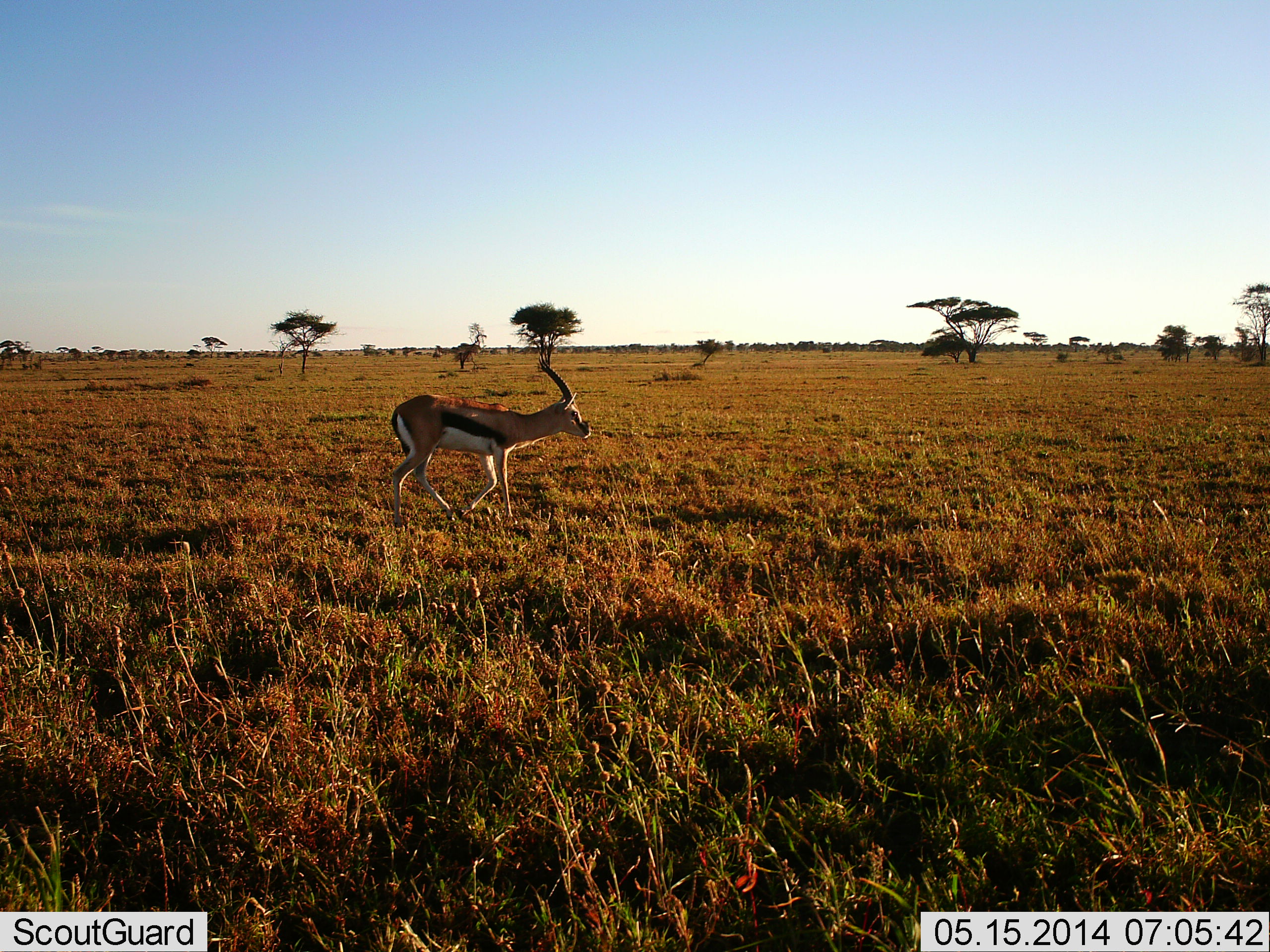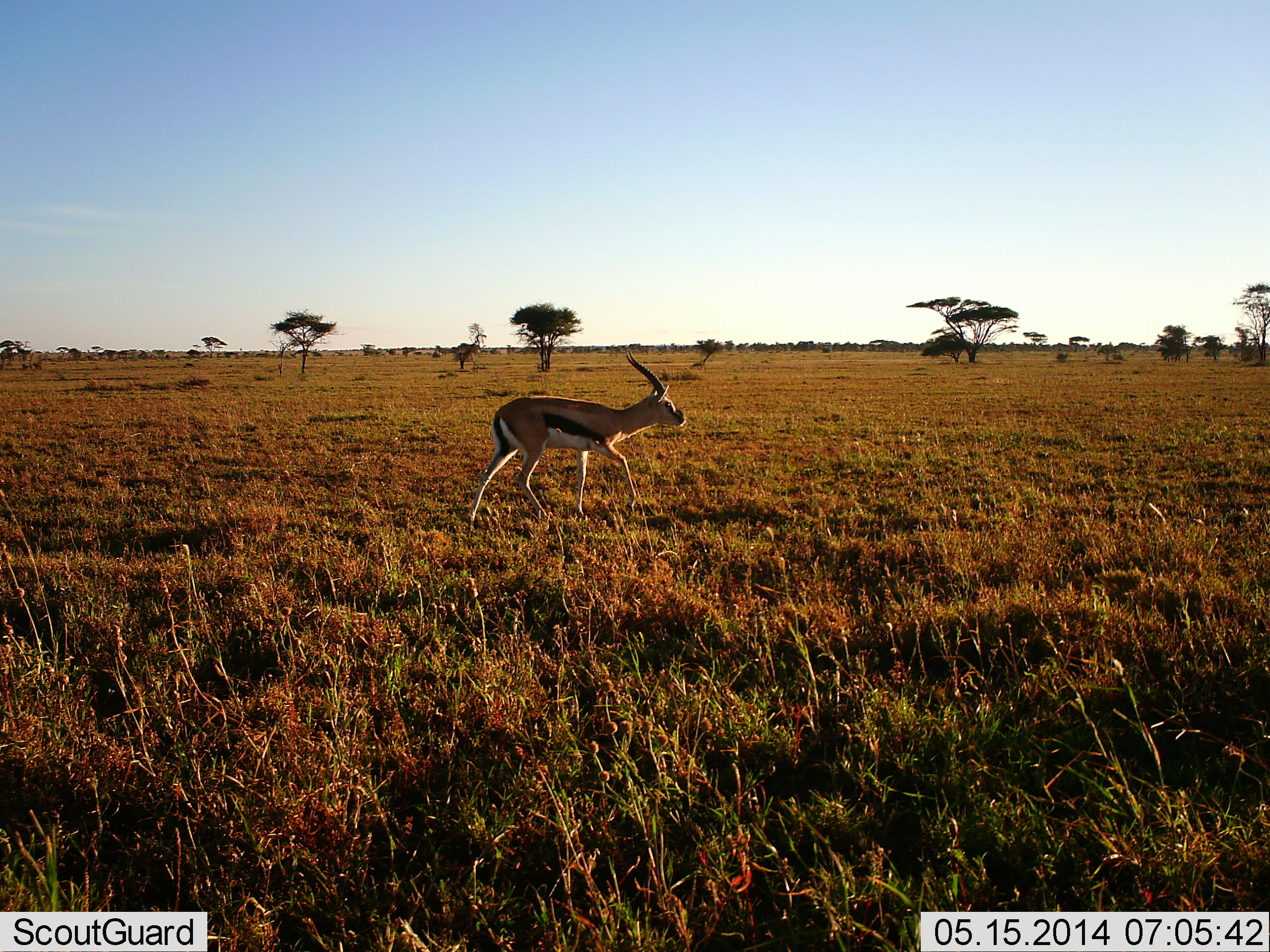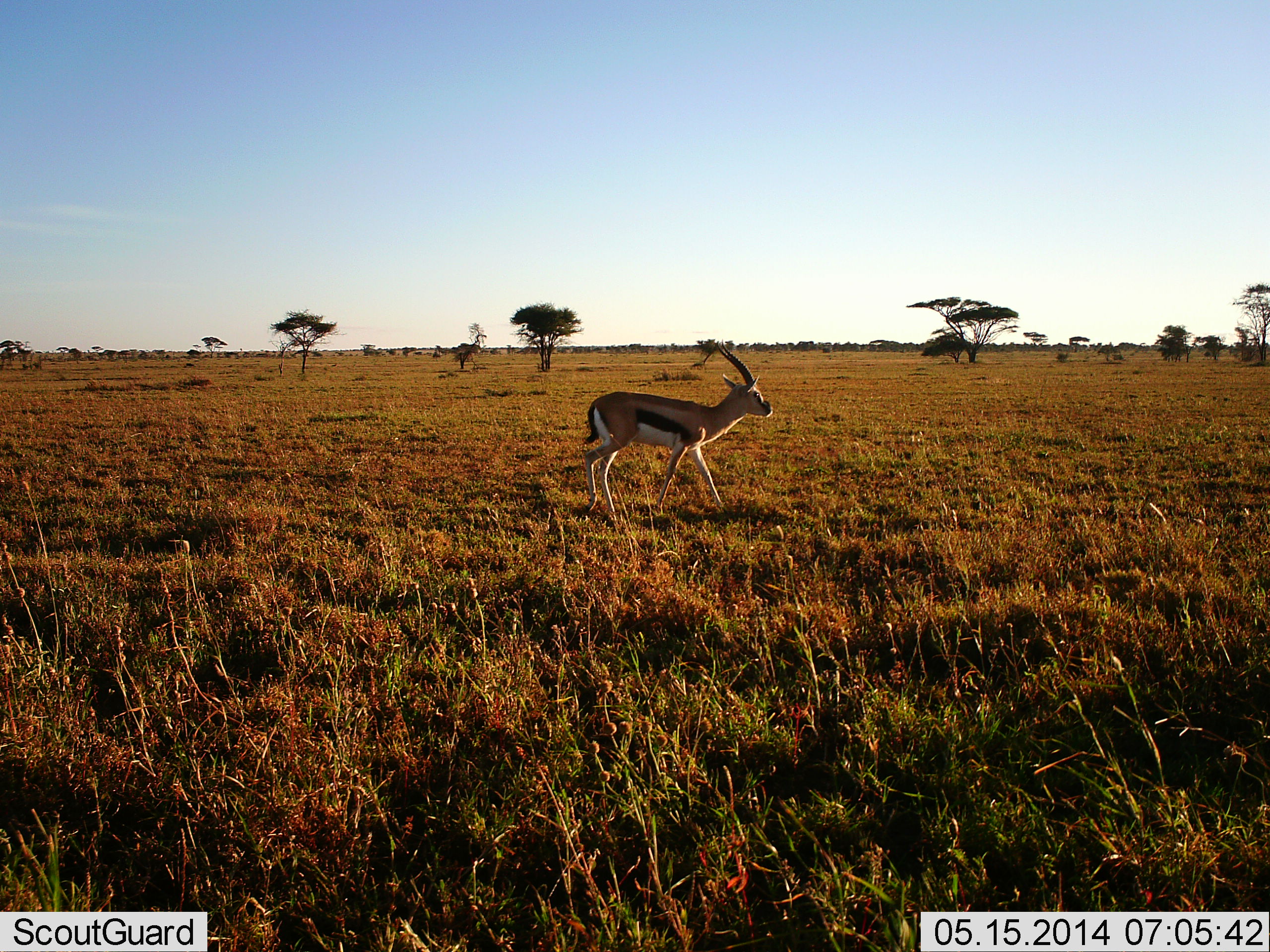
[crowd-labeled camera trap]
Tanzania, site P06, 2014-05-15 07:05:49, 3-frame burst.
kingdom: Animalia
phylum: Chordata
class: Mammalia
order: Artiodactyla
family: Bovidae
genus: Eudorcas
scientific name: Eudorcas thomsonii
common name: thomson's gazelle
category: gazellethomsons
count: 1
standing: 0%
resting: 0%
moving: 100%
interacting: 0%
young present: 0%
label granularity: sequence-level